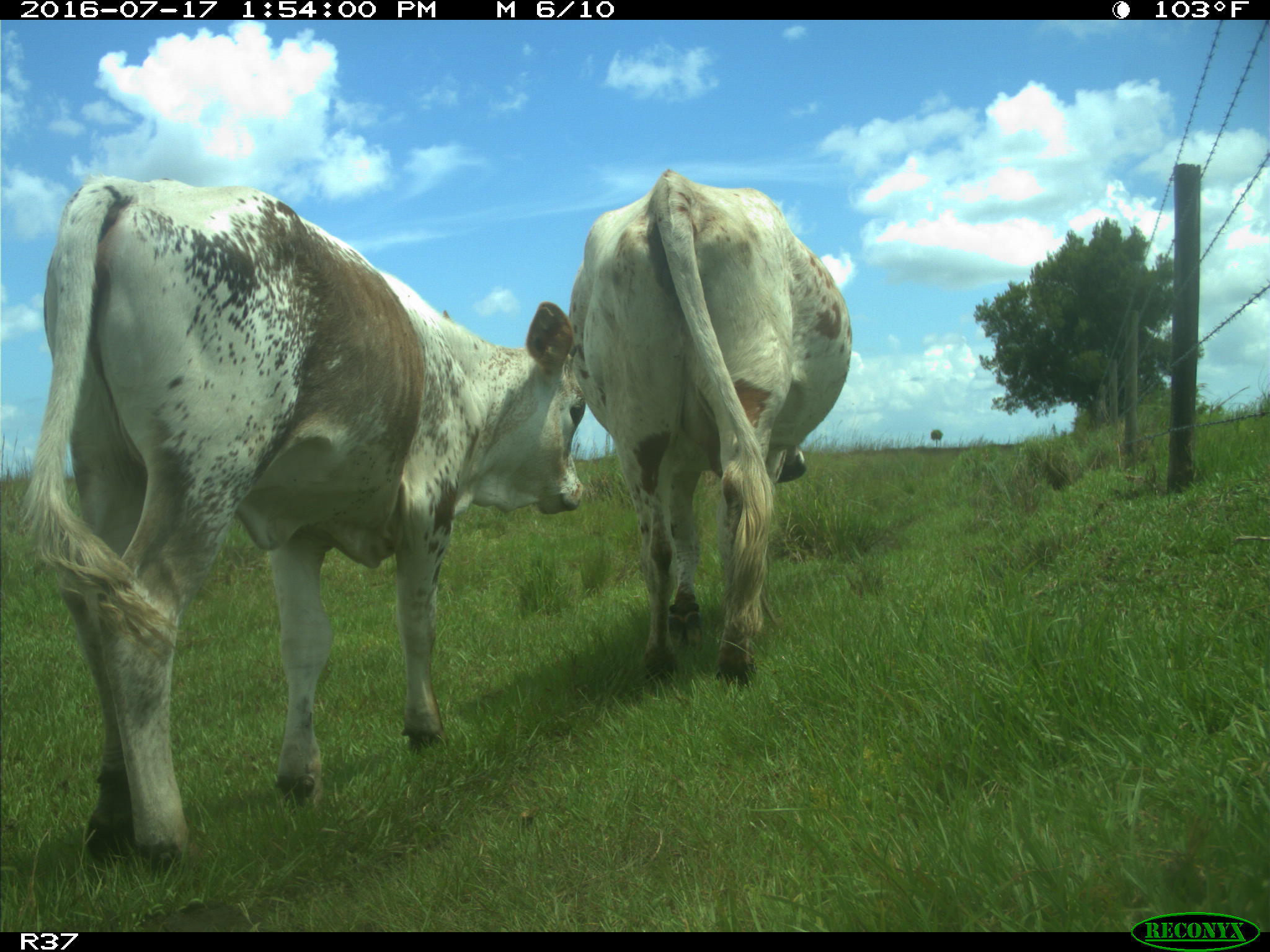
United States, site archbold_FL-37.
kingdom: Animalia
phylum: Chordata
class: Mammalia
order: Artiodactyla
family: Bovidae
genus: Bos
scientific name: Bos taurus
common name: domestic cow